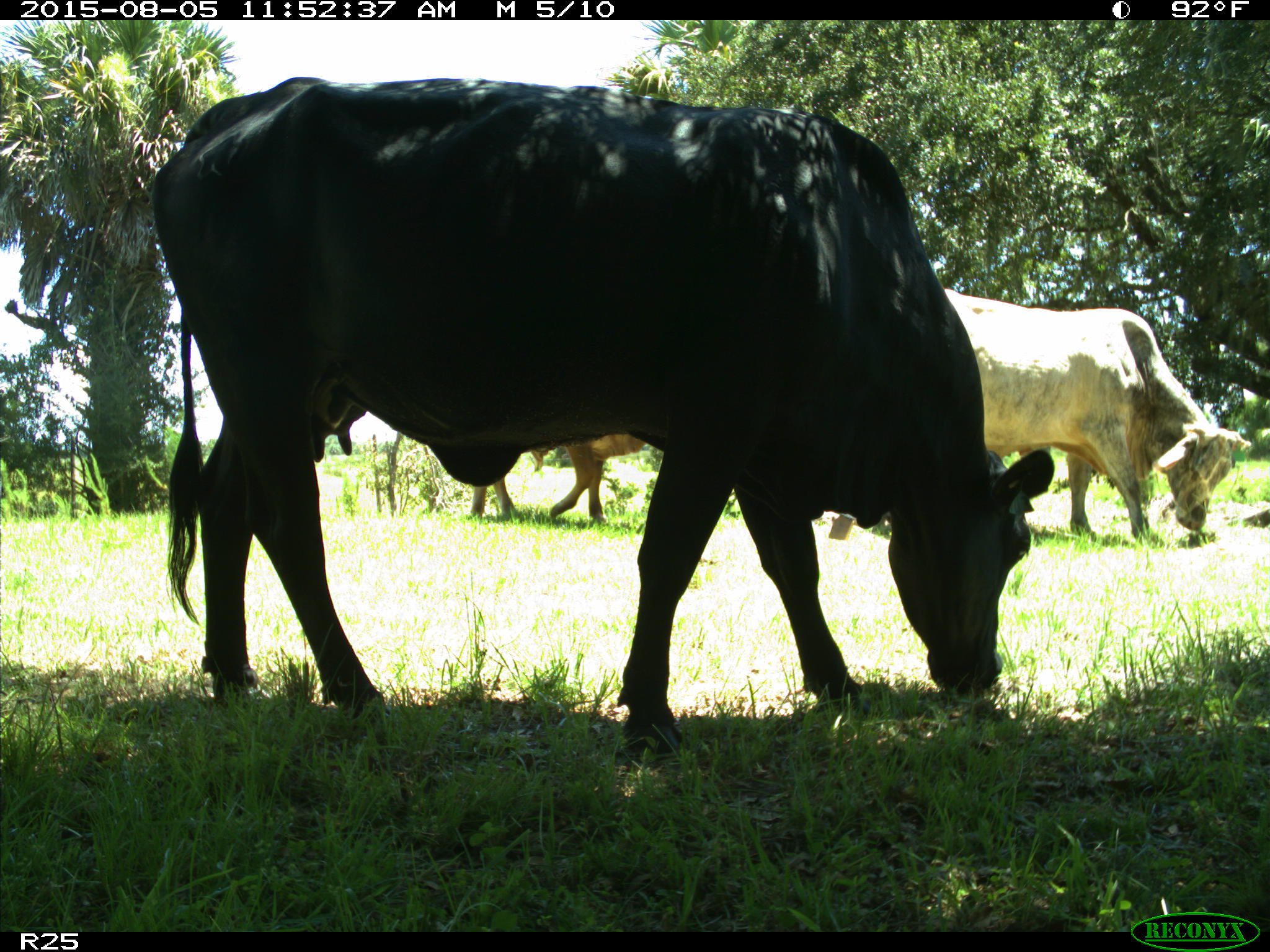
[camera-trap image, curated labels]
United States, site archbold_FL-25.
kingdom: Animalia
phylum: Chordata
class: Mammalia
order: Artiodactyla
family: Bovidae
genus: Bos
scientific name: Bos taurus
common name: domestic cow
Bos taurus (domestic cow).